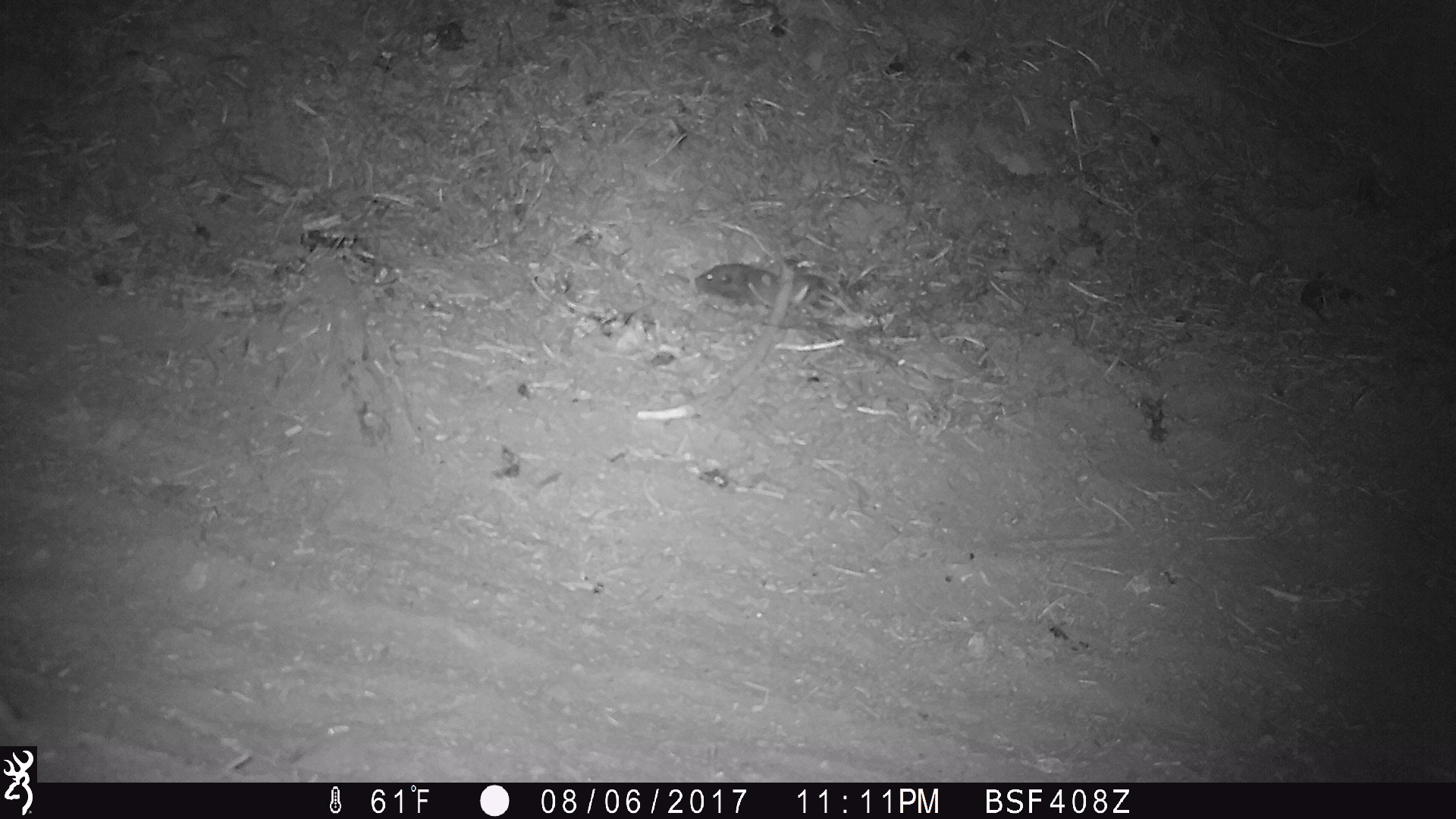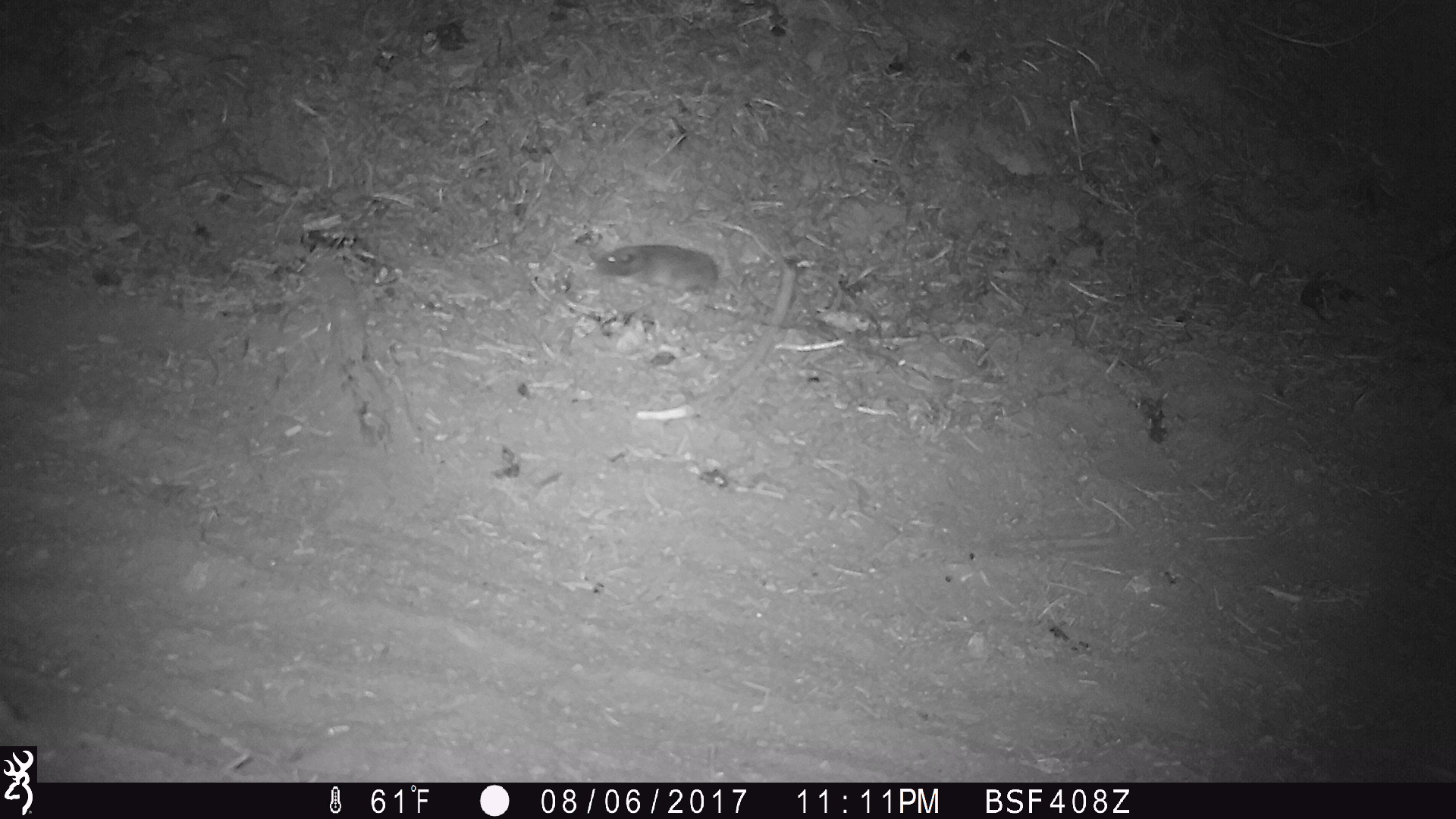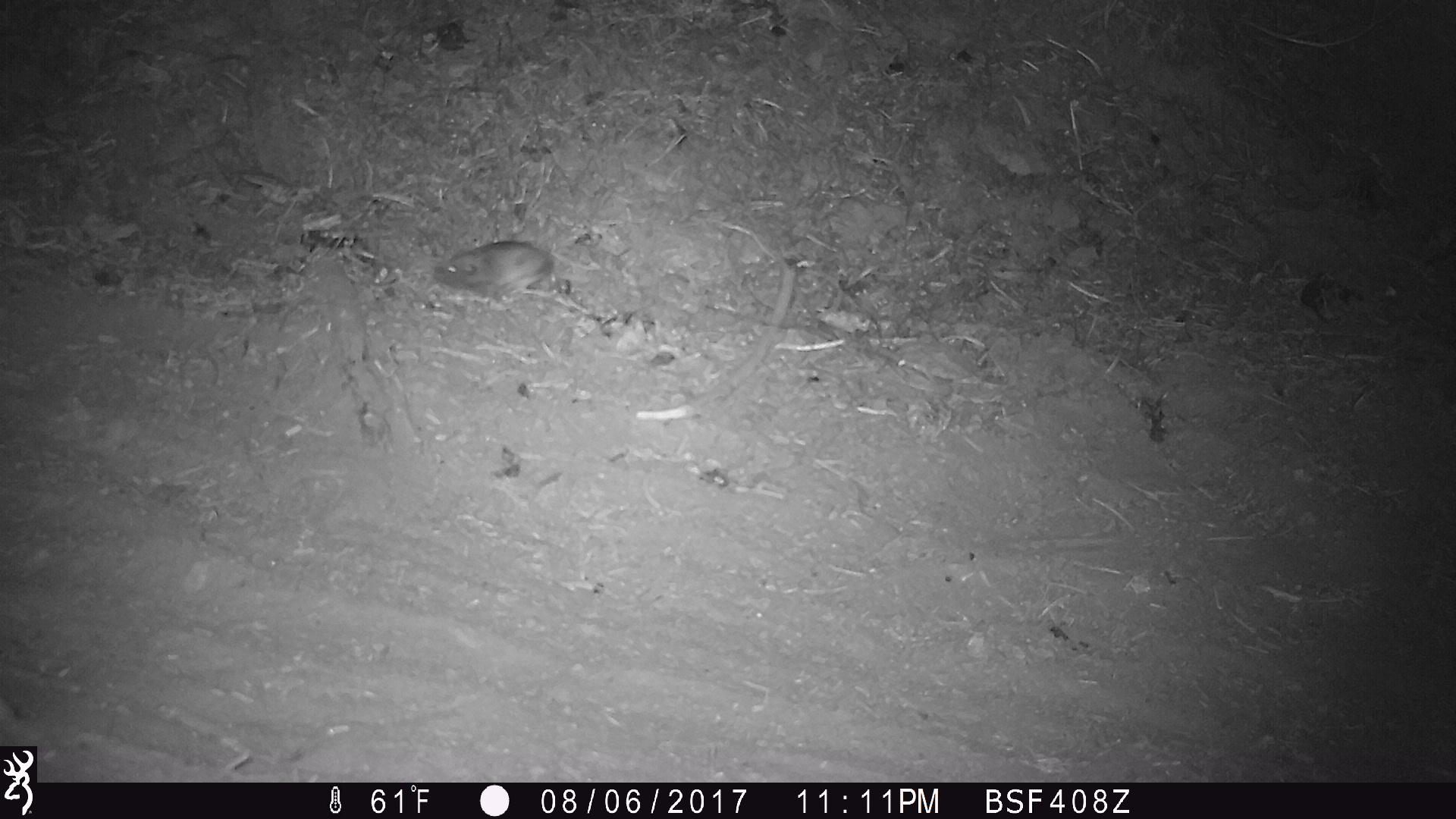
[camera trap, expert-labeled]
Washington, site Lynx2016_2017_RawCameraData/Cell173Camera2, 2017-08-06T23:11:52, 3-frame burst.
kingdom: Animalia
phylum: Chordata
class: Mammalia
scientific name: Mammalia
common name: small mammal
Small mammal (Mammalia). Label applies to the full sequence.